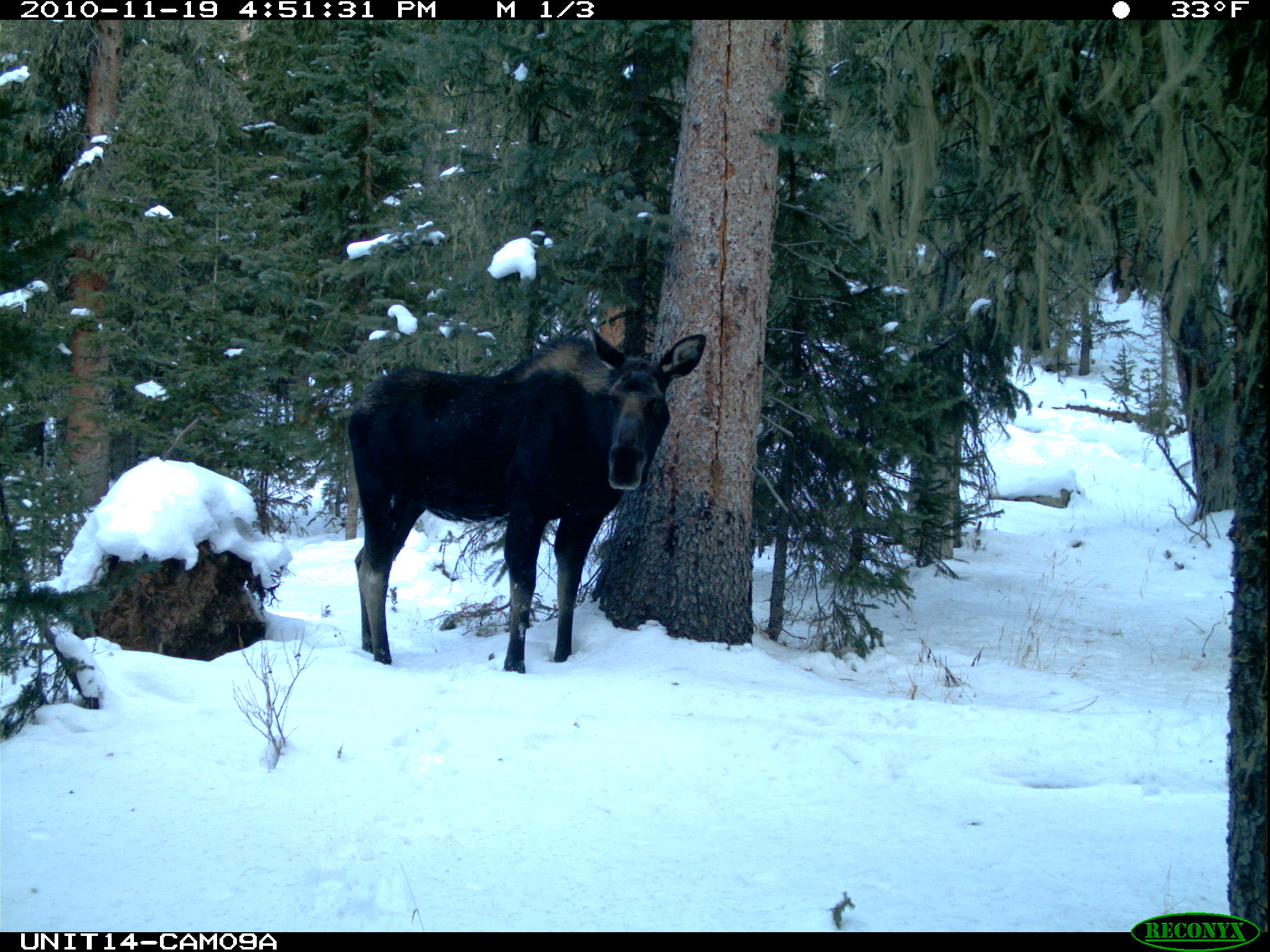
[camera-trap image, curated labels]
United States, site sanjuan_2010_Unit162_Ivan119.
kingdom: Animalia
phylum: Chordata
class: Mammalia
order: Artiodactyla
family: Cervidae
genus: Alces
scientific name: Alces alces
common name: moose